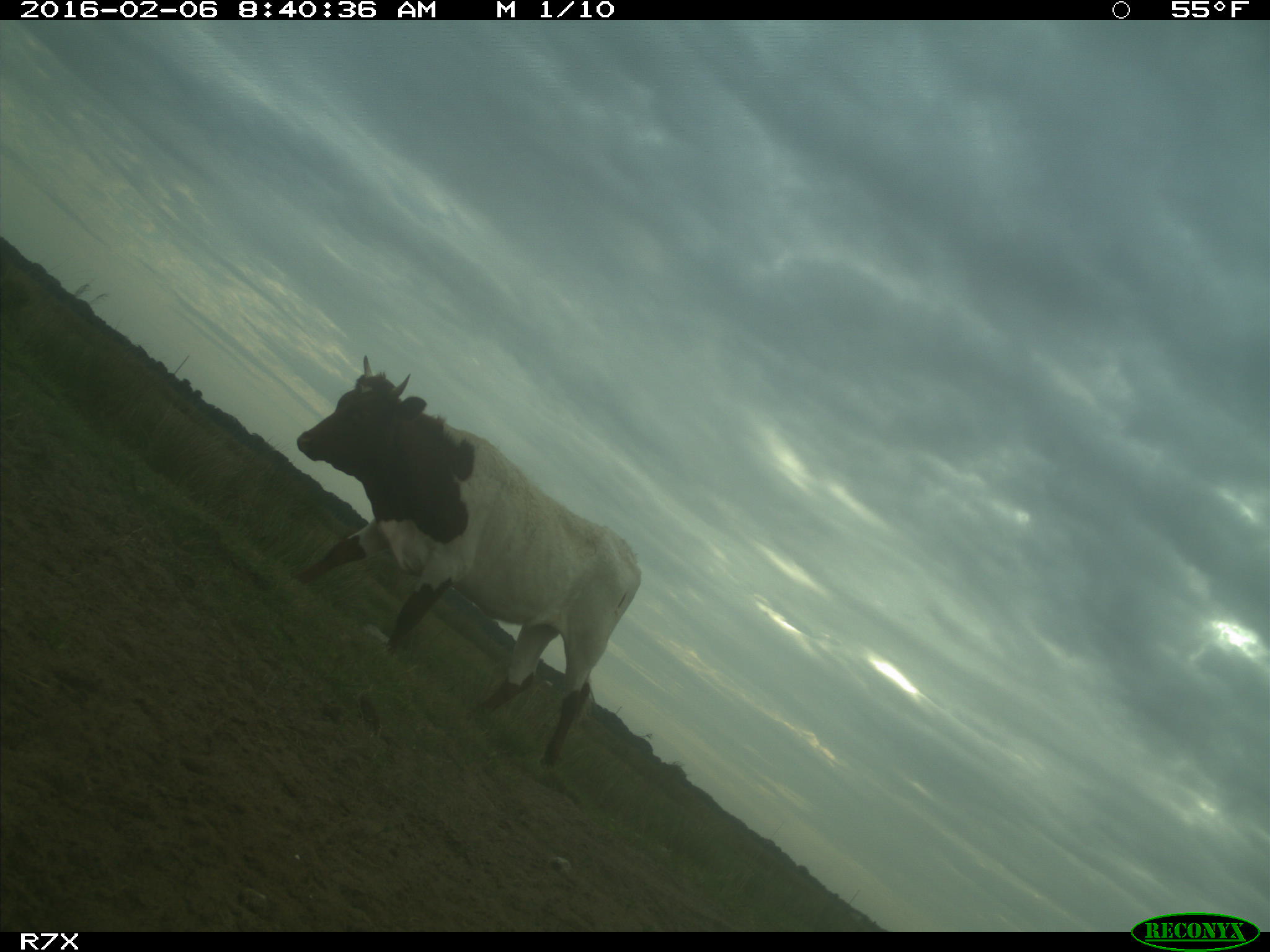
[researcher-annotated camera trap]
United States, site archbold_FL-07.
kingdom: Animalia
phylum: Chordata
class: Mammalia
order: Artiodactyla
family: Bovidae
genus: Bos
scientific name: Bos taurus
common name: domestic cow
Bos taurus (domestic cow).